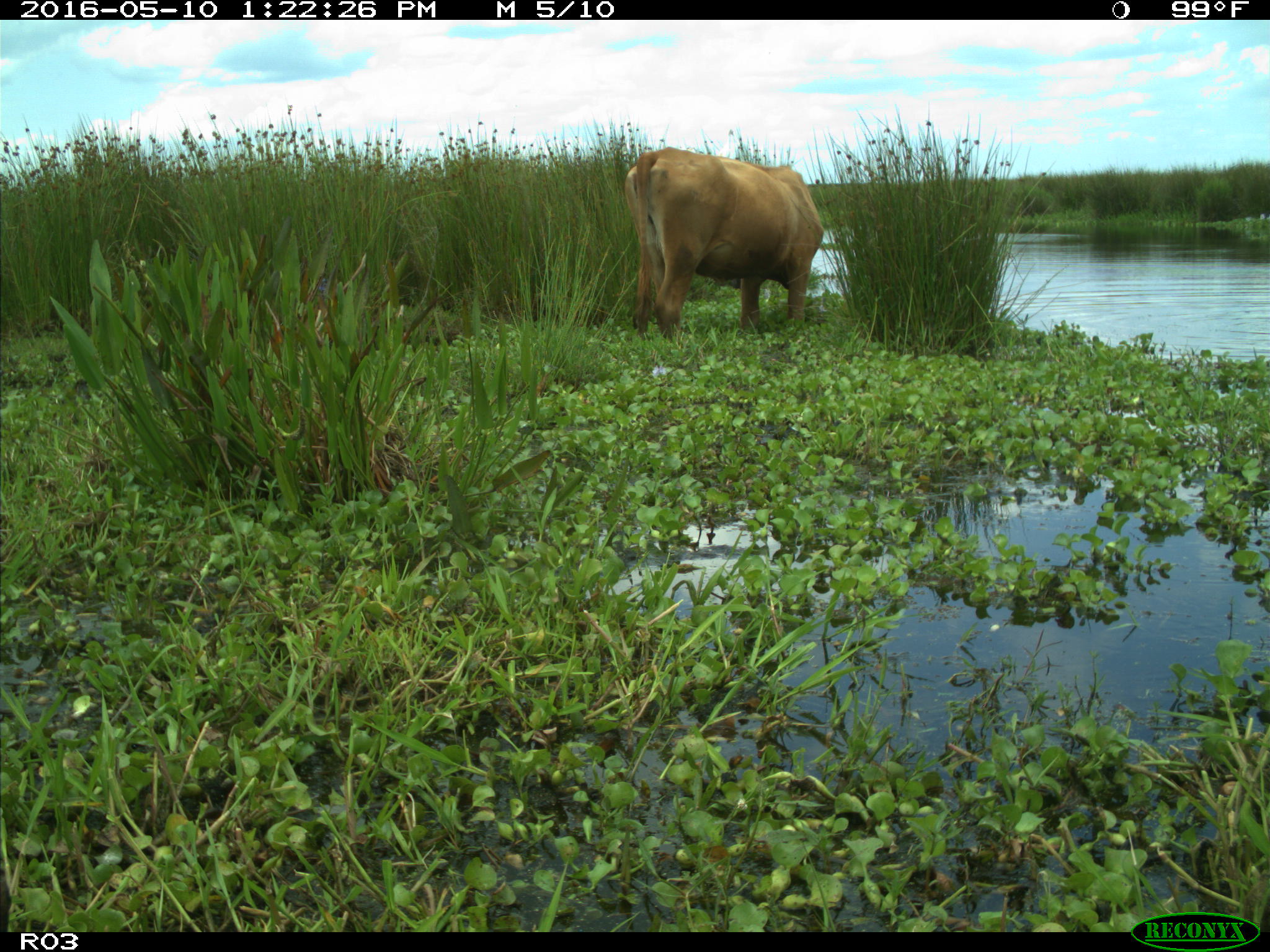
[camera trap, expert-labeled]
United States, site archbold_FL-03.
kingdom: Animalia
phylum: Chordata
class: Mammalia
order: Artiodactyla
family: Bovidae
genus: Bos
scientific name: Bos taurus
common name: domestic cow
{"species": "Bos taurus (domestic cow)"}